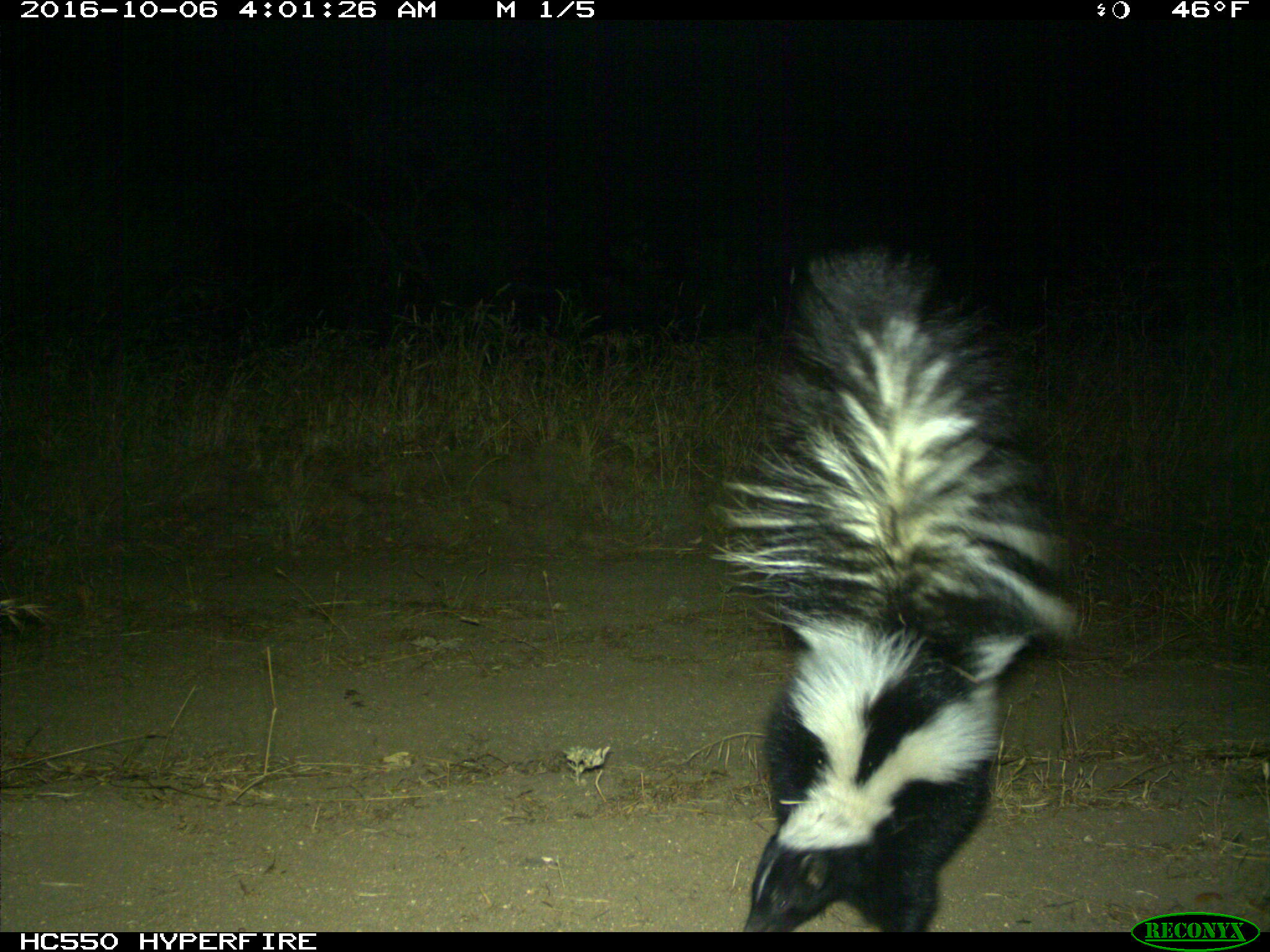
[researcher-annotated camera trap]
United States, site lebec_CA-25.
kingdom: Animalia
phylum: Chordata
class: Mammalia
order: Carnivora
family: Mephitidae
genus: Mephitis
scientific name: Mephitis mephitis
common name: striped skunk